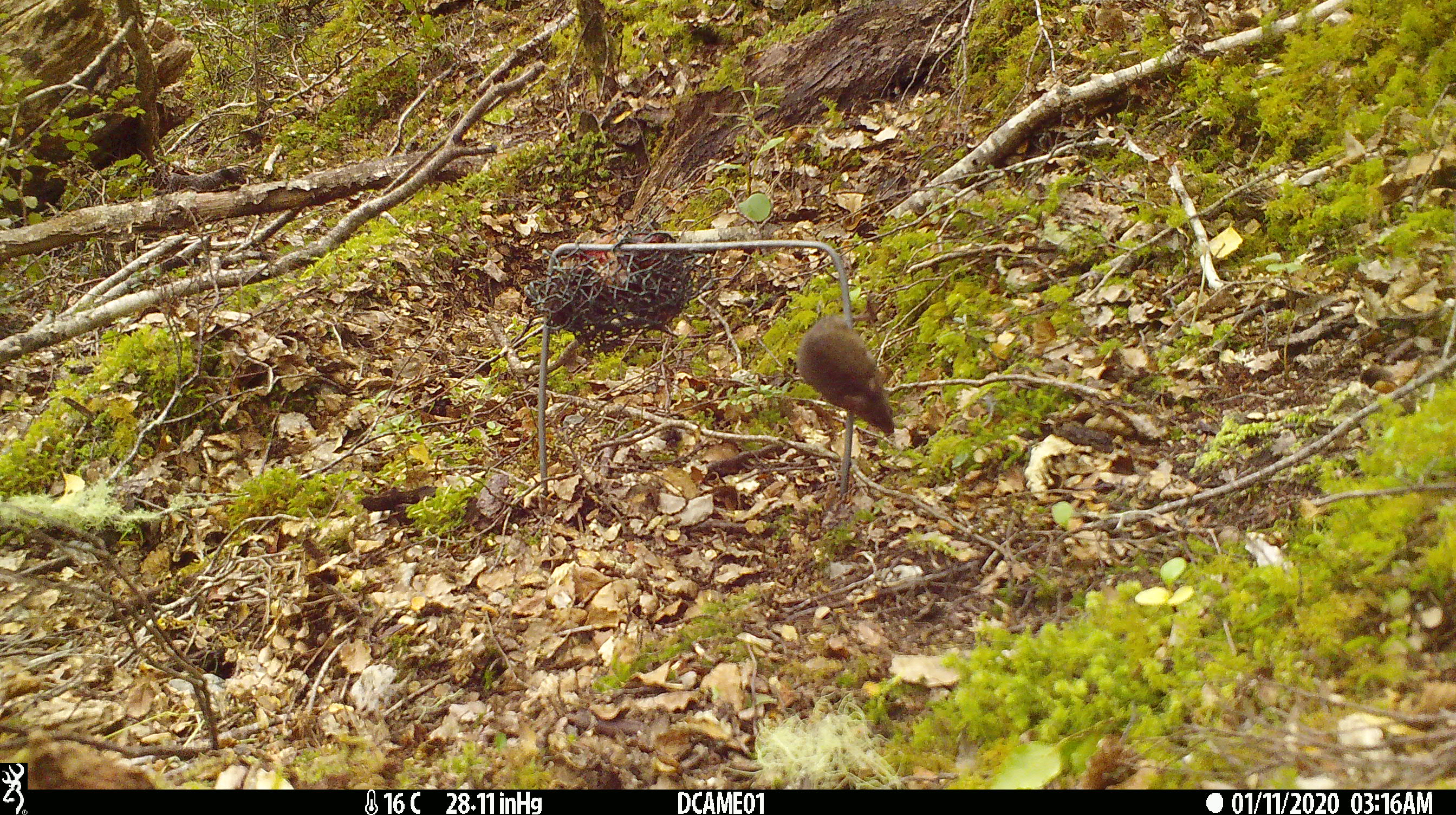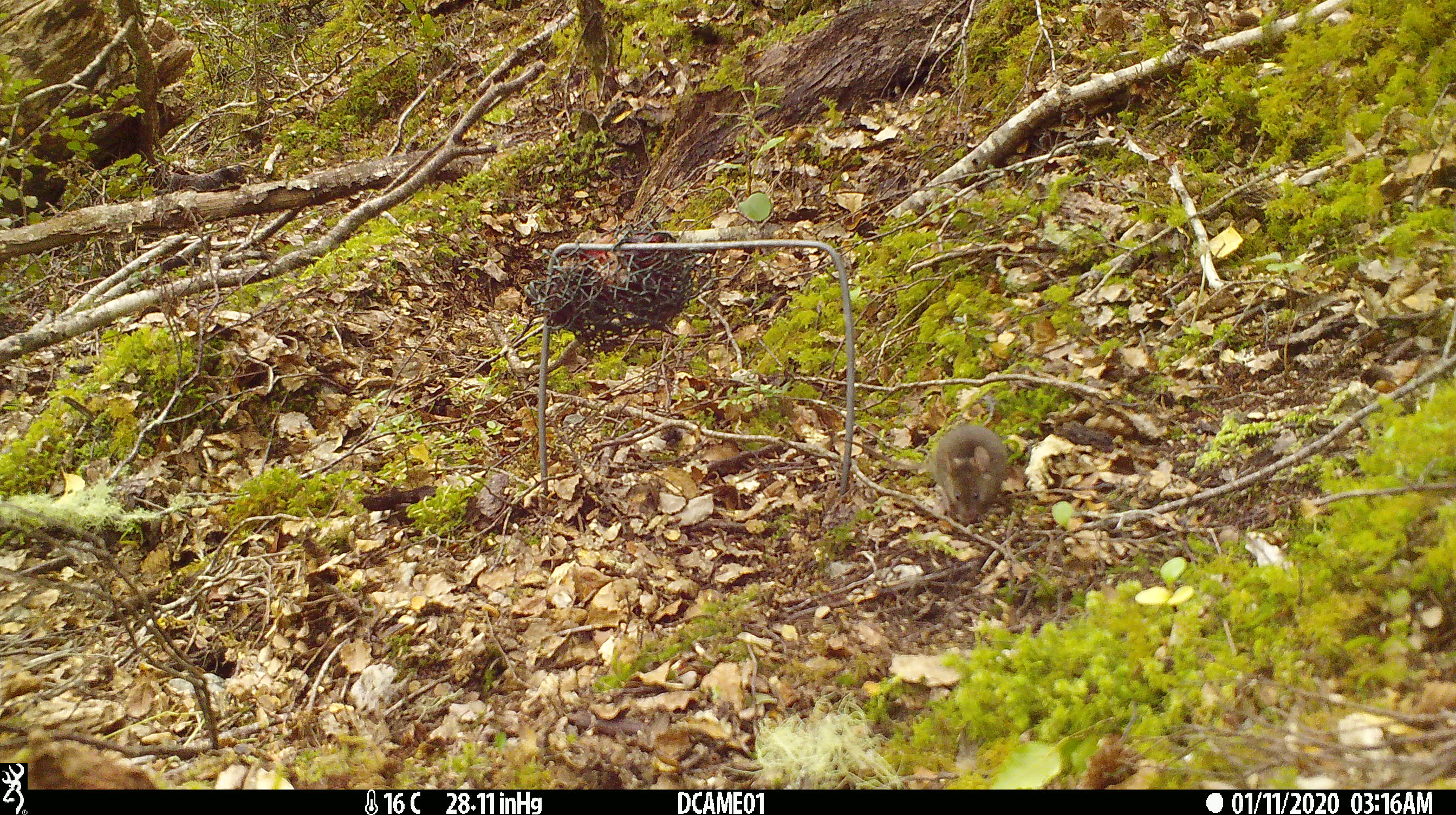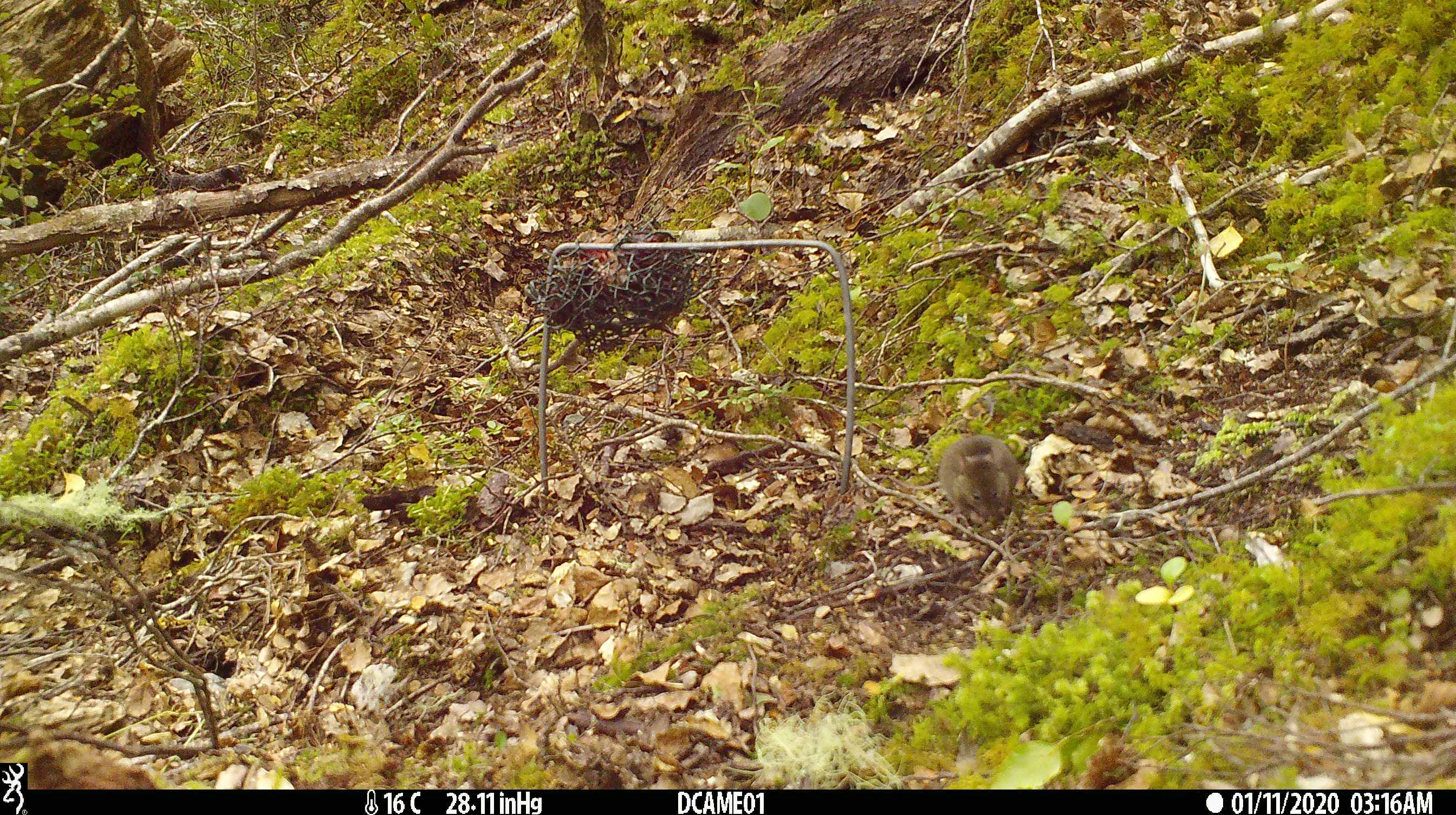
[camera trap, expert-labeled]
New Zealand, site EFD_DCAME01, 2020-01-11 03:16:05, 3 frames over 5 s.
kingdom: Animalia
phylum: Chordata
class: Mammalia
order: Rodentia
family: Muridae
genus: Mus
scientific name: Mus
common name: mouse